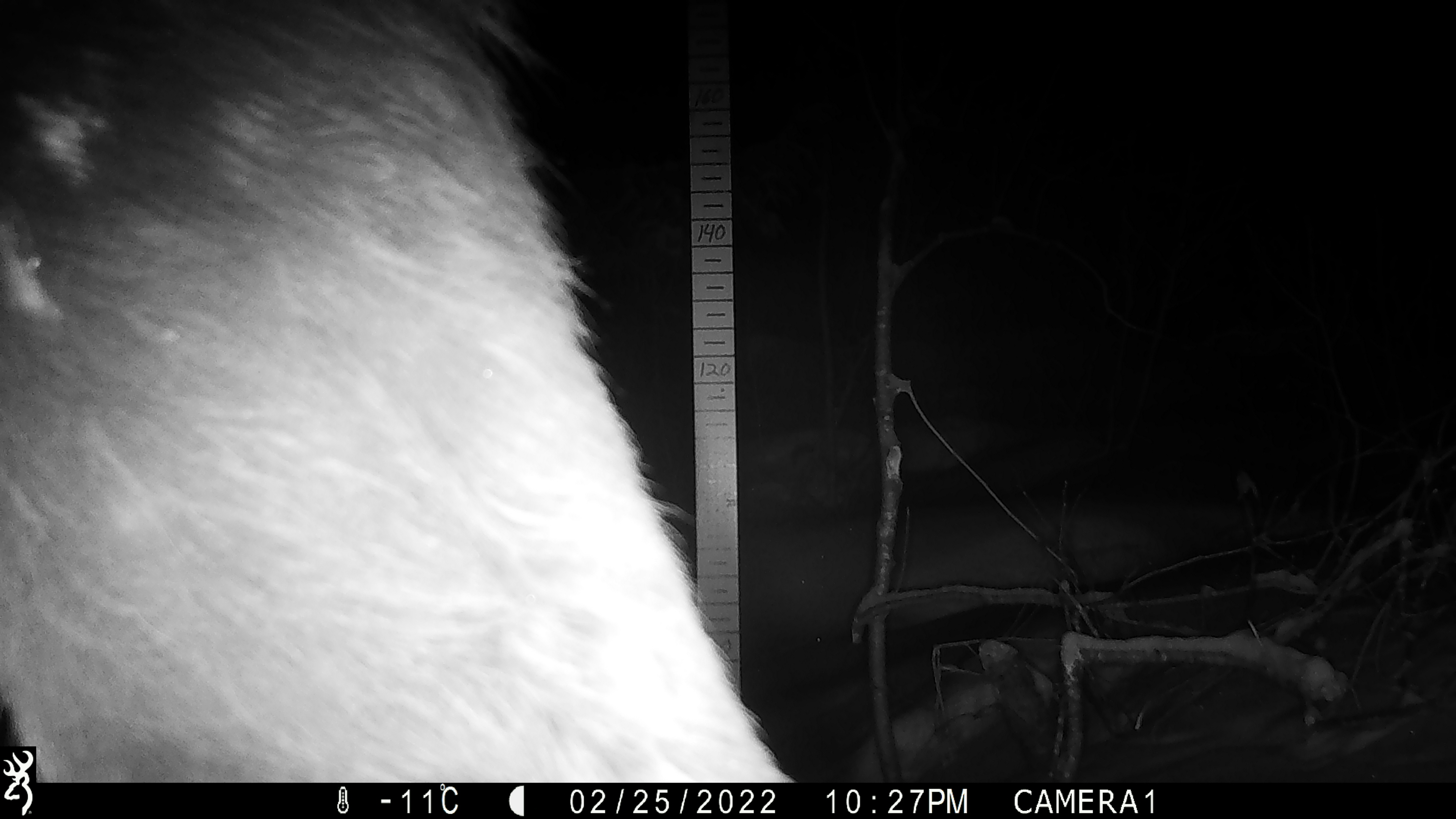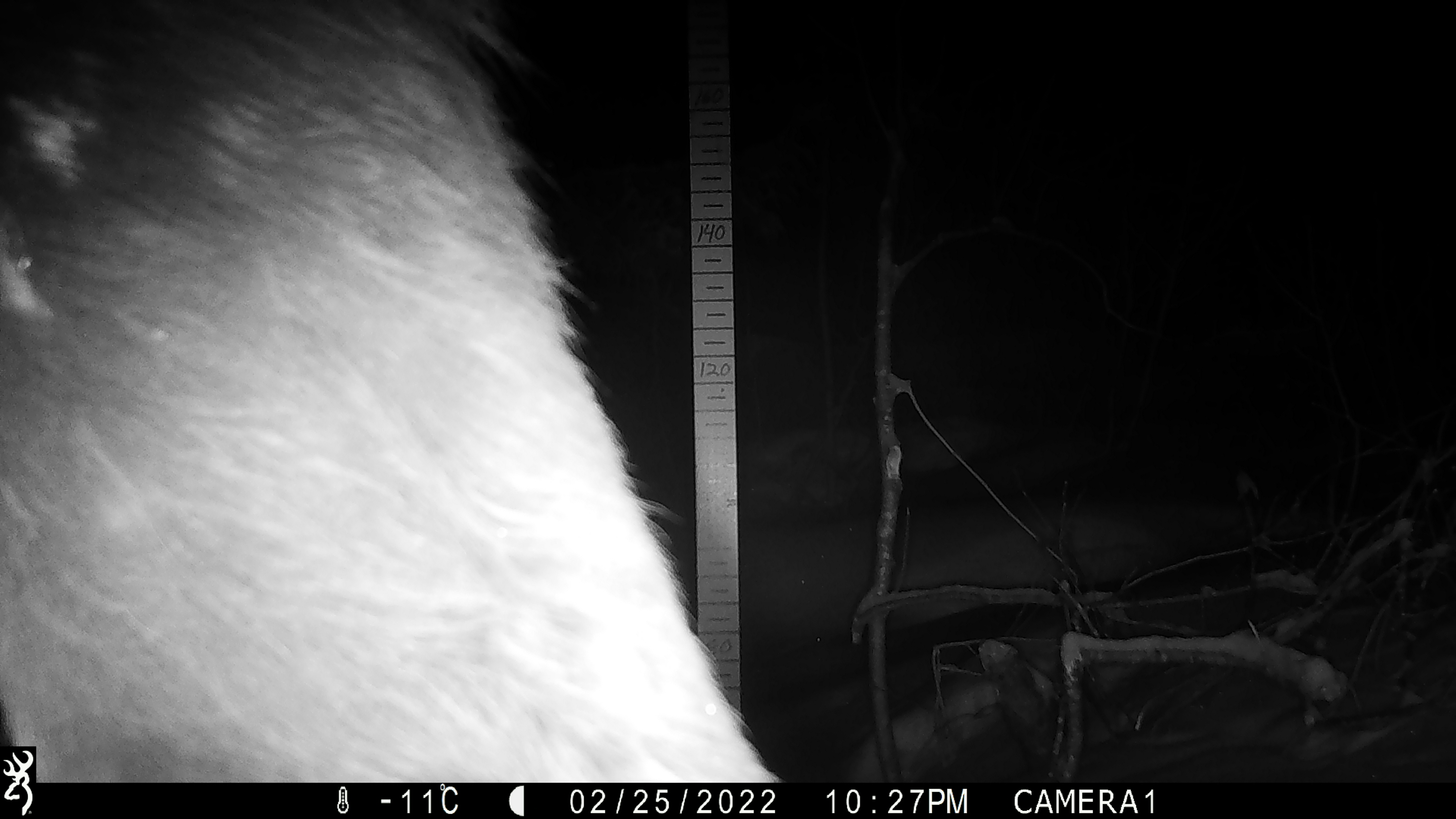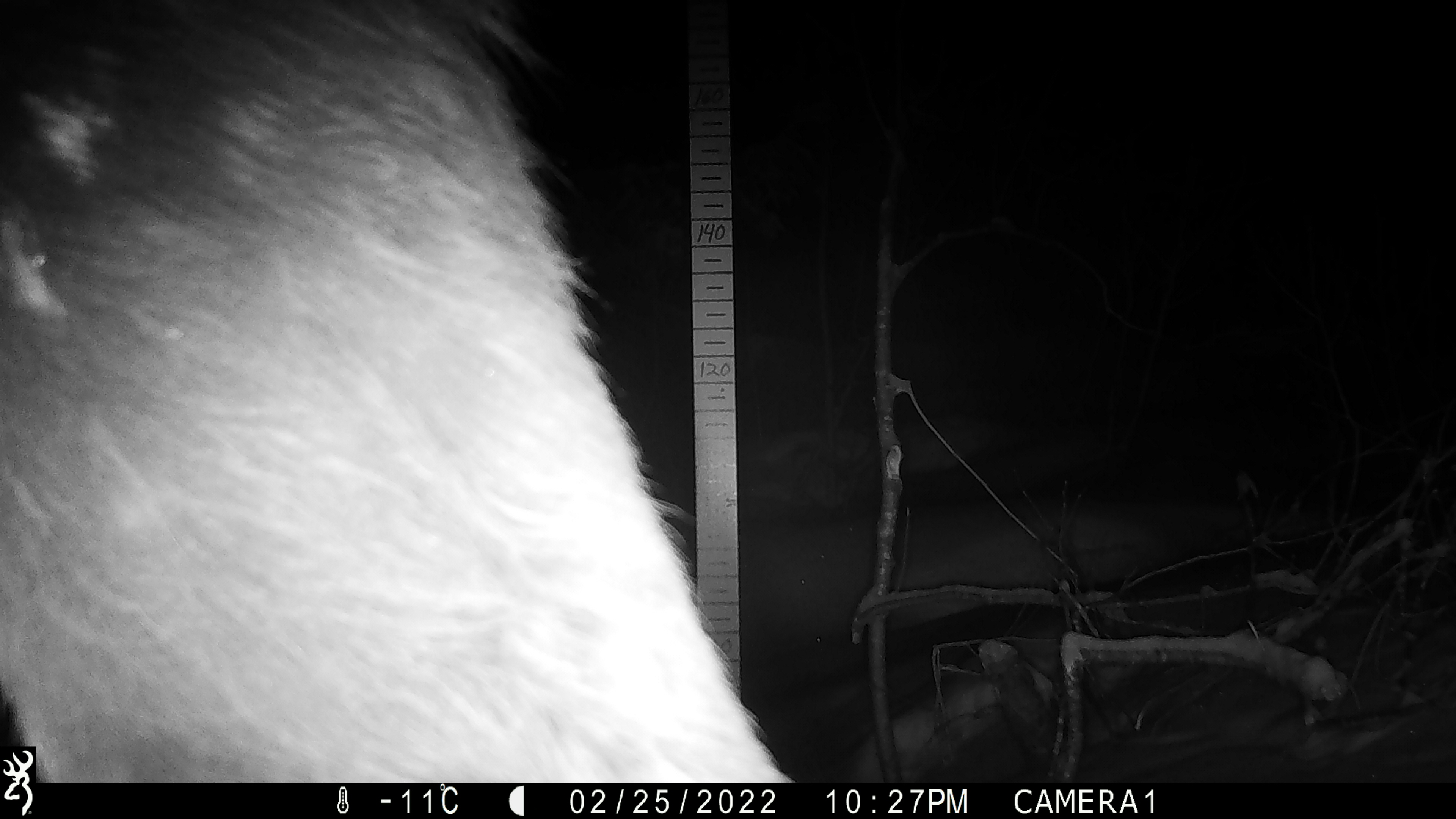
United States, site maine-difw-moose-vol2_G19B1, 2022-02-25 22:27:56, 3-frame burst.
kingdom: Animalia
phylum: Chordata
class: Mammalia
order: Artiodactyla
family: Cervidae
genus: Alces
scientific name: Alces alces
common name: moose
Moose (Alces alces).